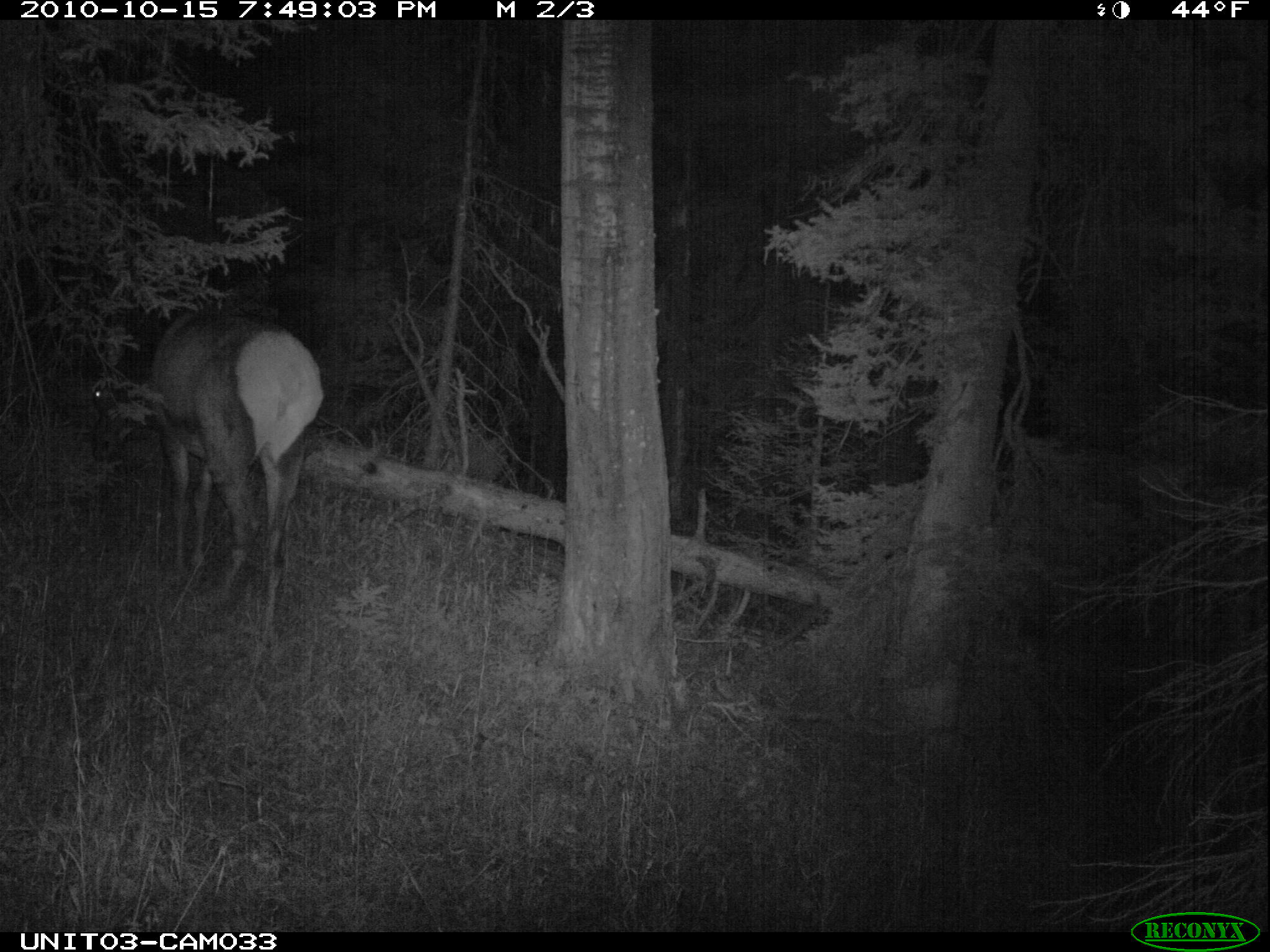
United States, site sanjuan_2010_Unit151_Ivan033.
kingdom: Animalia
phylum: Chordata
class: Mammalia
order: Artiodactyla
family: Cervidae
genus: Cervus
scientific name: Cervus elaphus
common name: red deer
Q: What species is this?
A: Cervus elaphus (red deer).